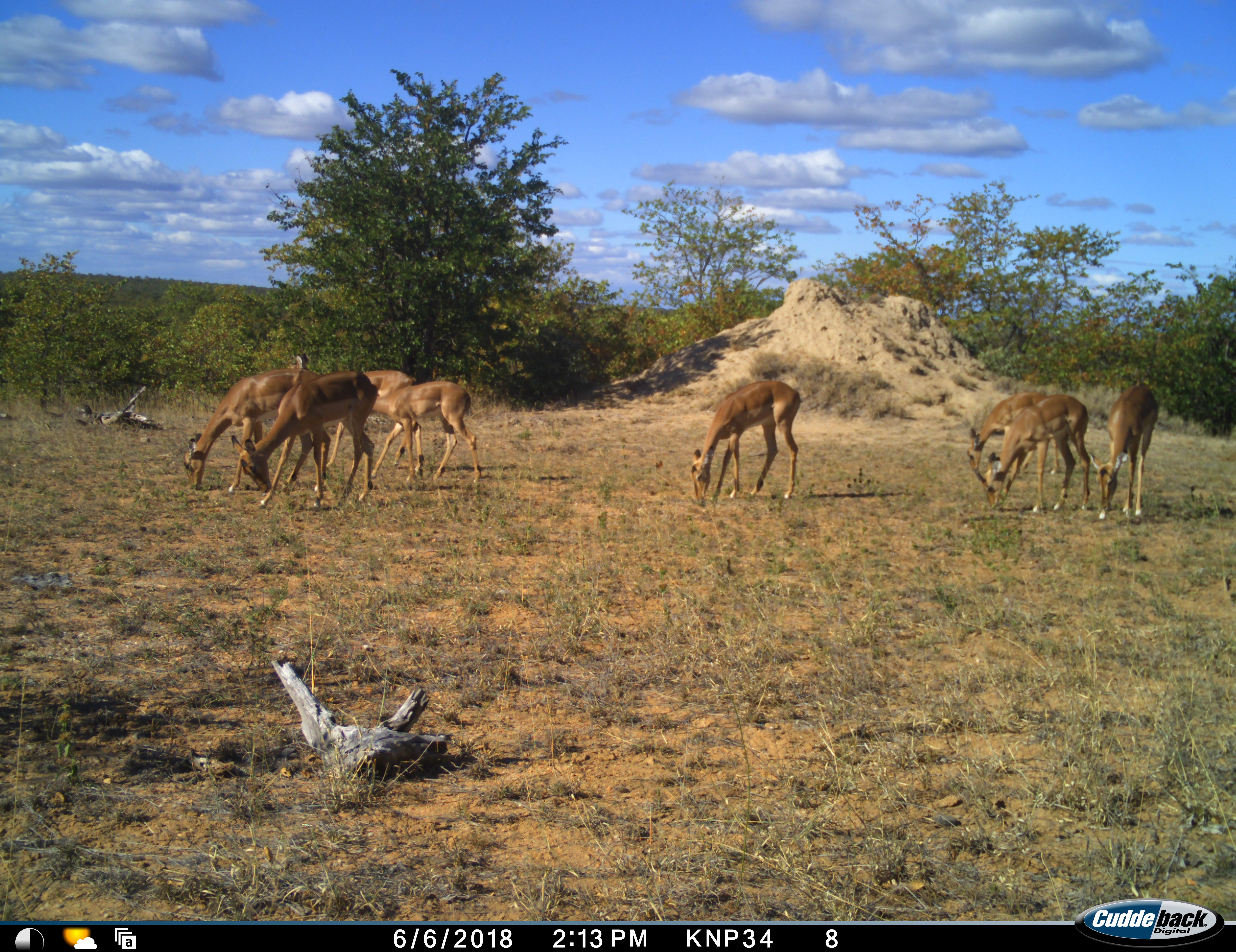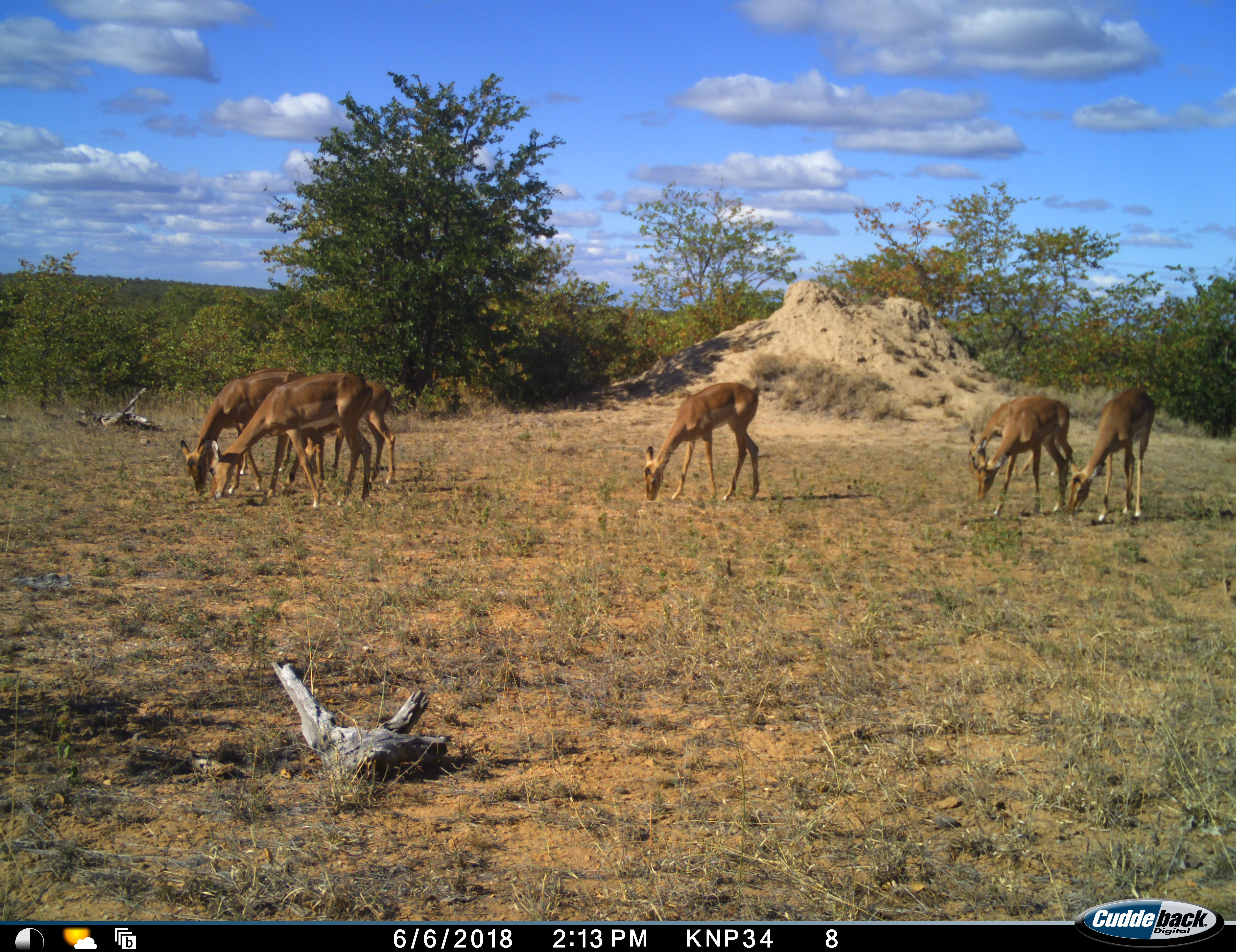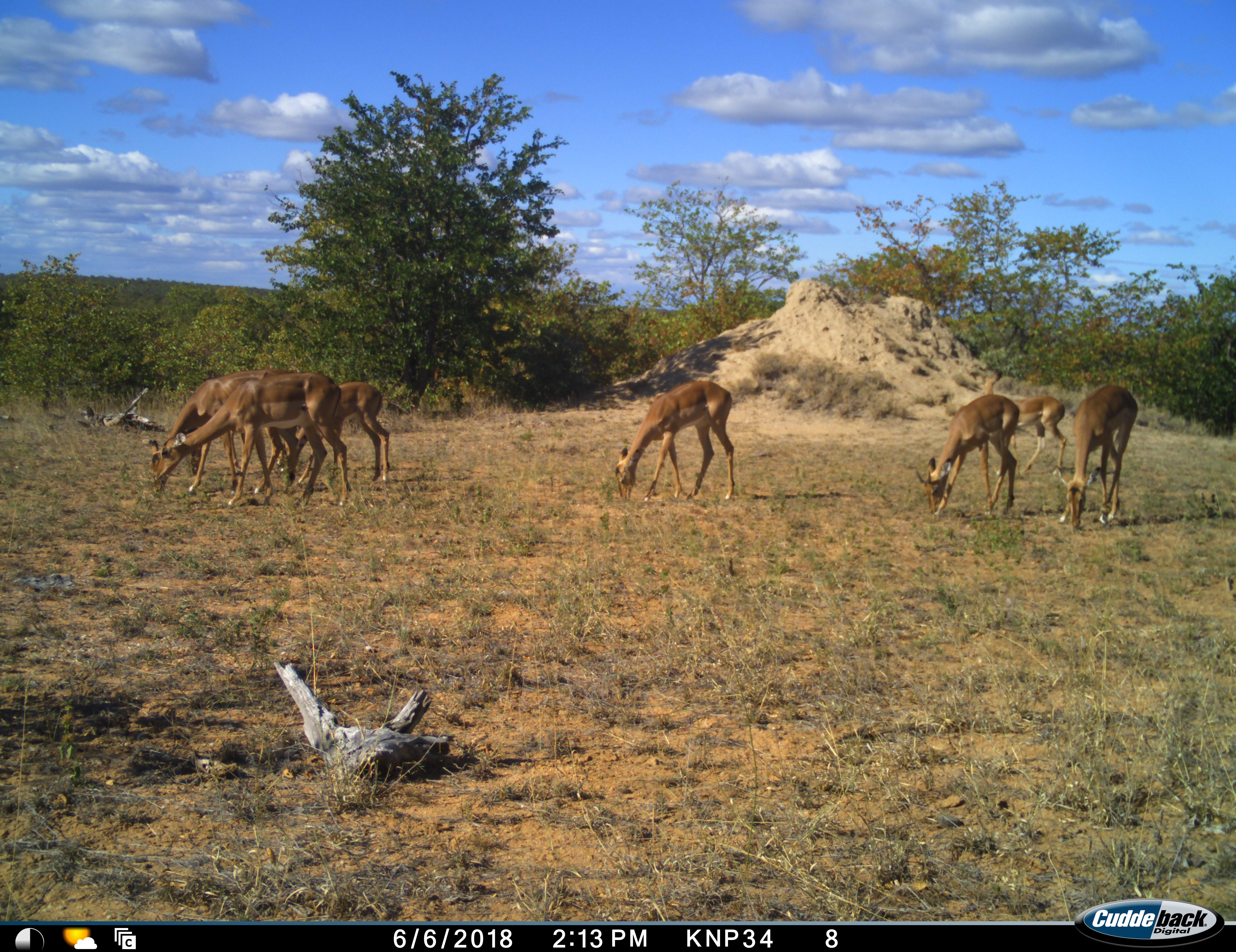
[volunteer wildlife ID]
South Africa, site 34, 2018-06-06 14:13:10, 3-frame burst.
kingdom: Animalia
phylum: Chordata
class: Mammalia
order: Artiodactyla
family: Bovidae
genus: Aepyceros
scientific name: Aepyceros melampus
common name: impala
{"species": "impala (Aepyceros melampus)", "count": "8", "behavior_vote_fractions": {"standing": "30%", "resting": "0%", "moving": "50%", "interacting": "0%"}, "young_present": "10%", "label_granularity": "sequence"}